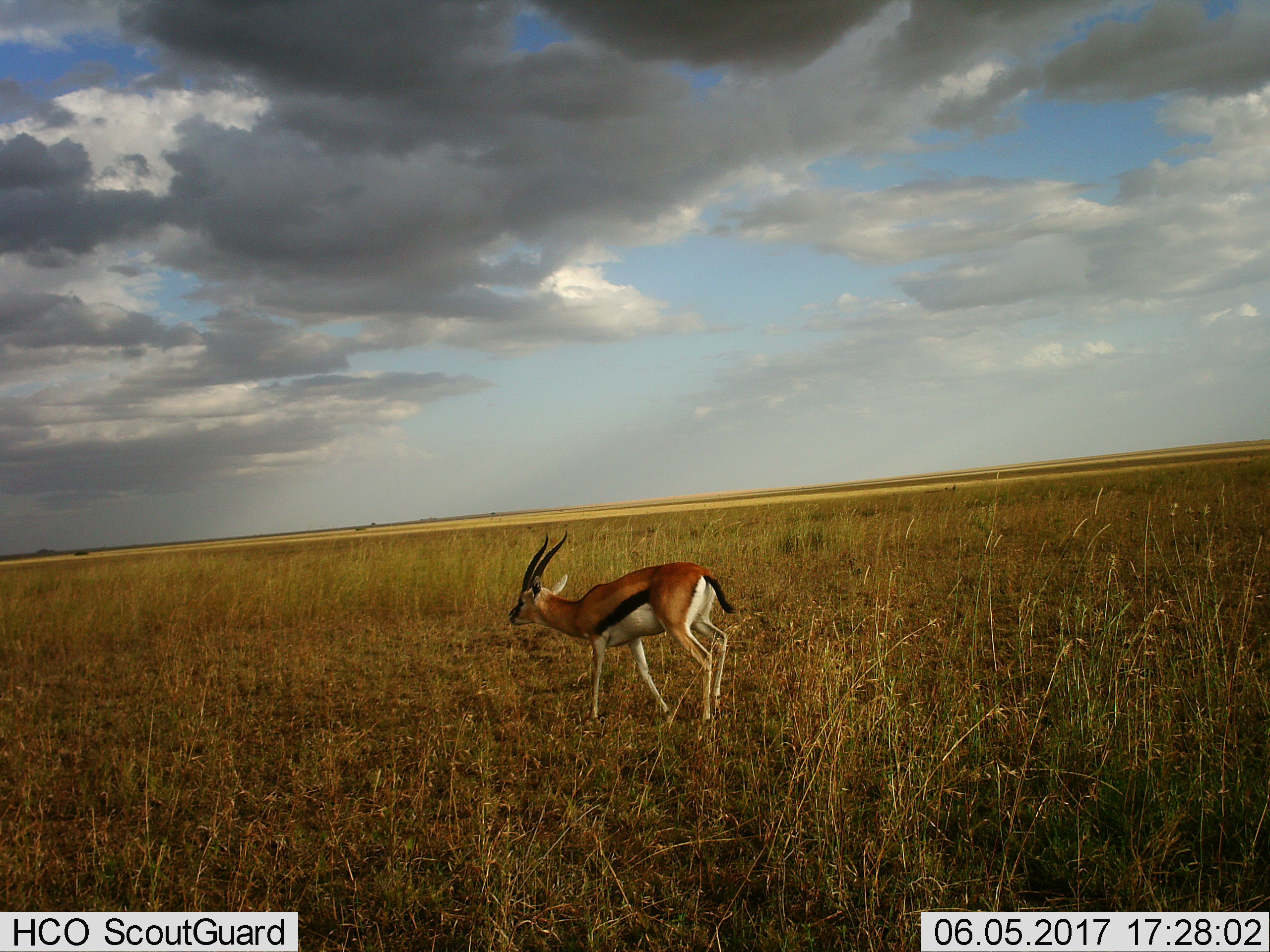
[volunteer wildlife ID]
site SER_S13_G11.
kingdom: Animalia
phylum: Chordata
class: Mammalia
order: Artiodactyla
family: Bovidae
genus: Eudorcas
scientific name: Eudorcas thomsonii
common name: thomson's gazelle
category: gazellethomsons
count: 1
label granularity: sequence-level